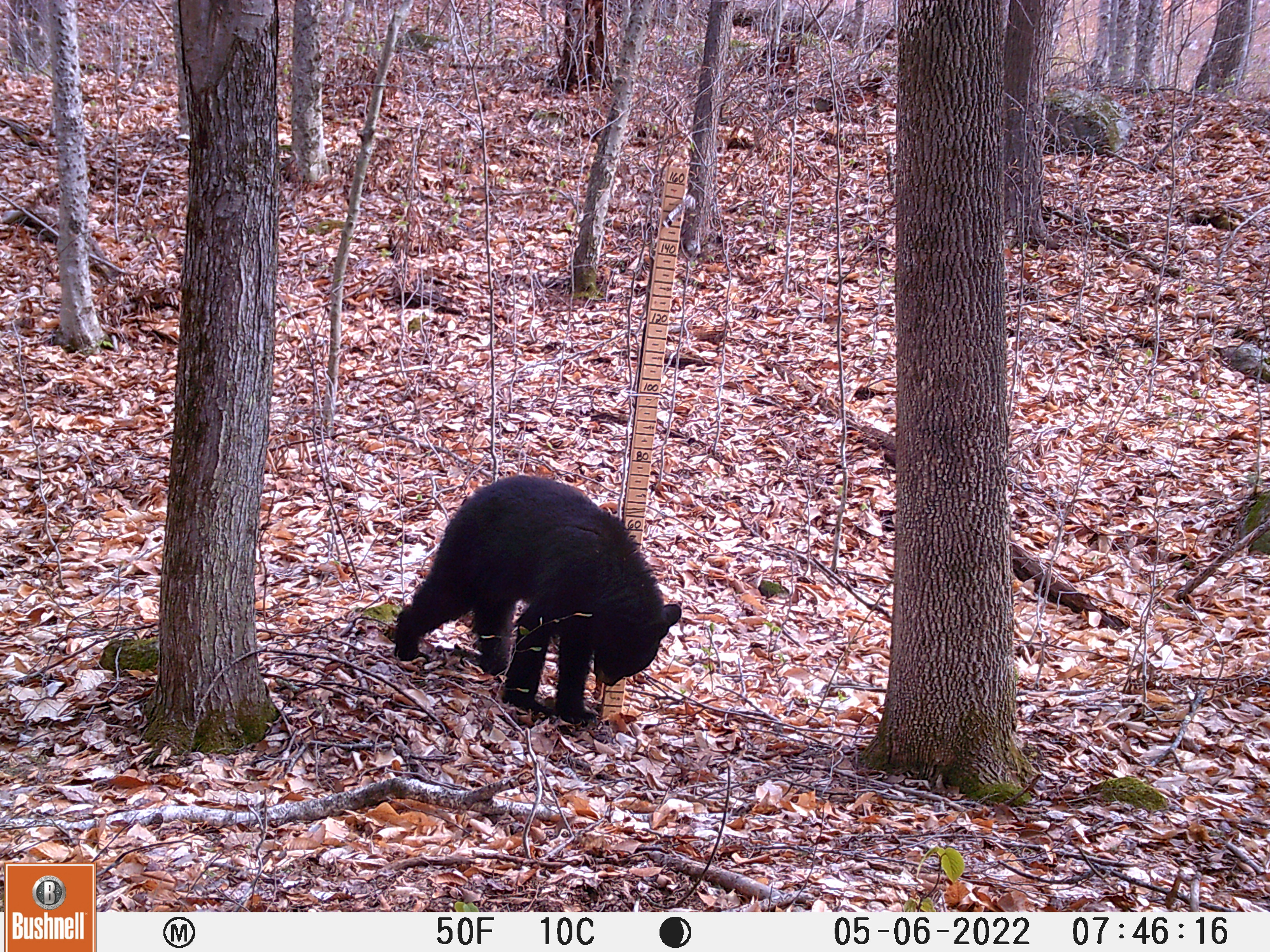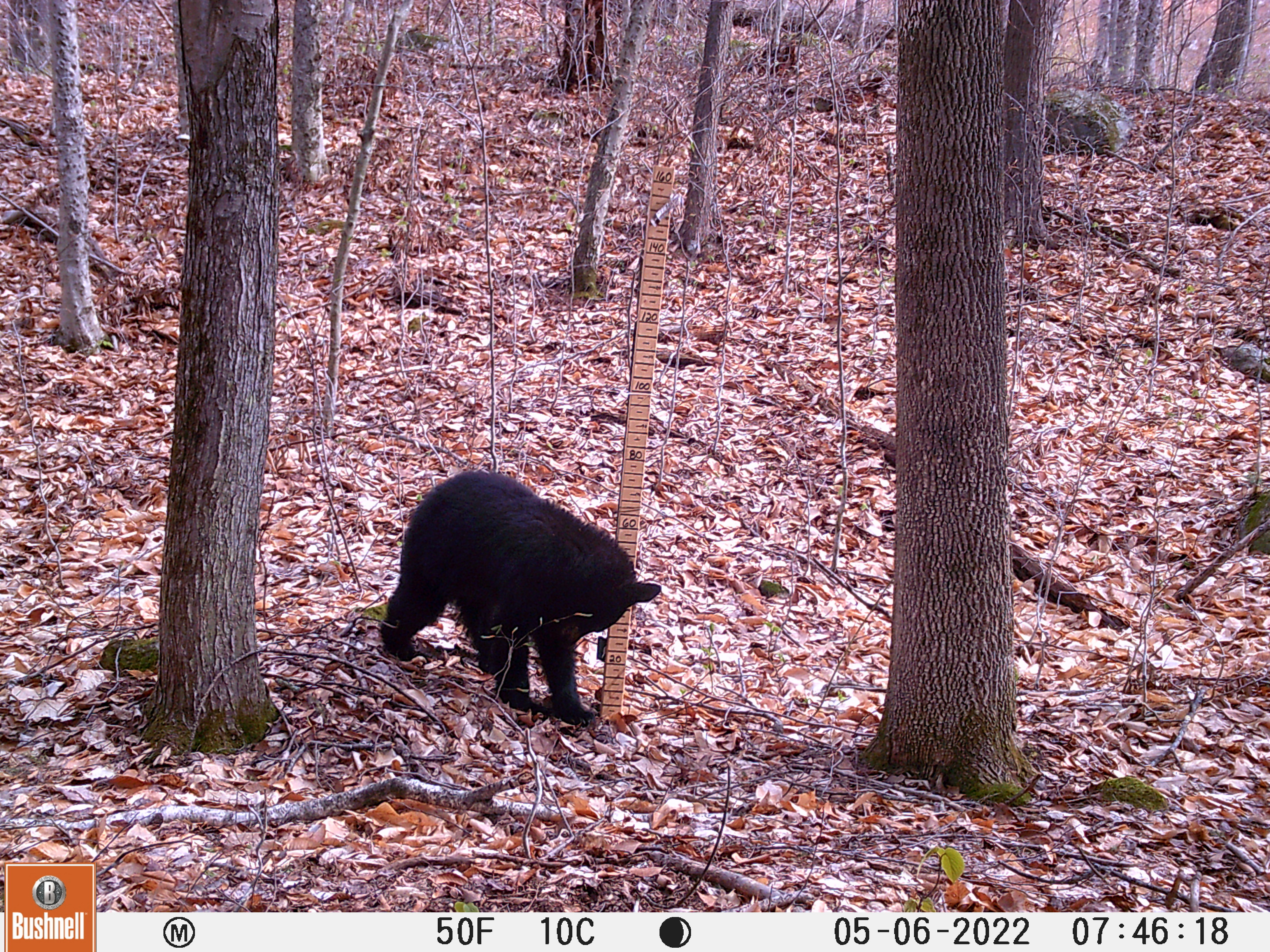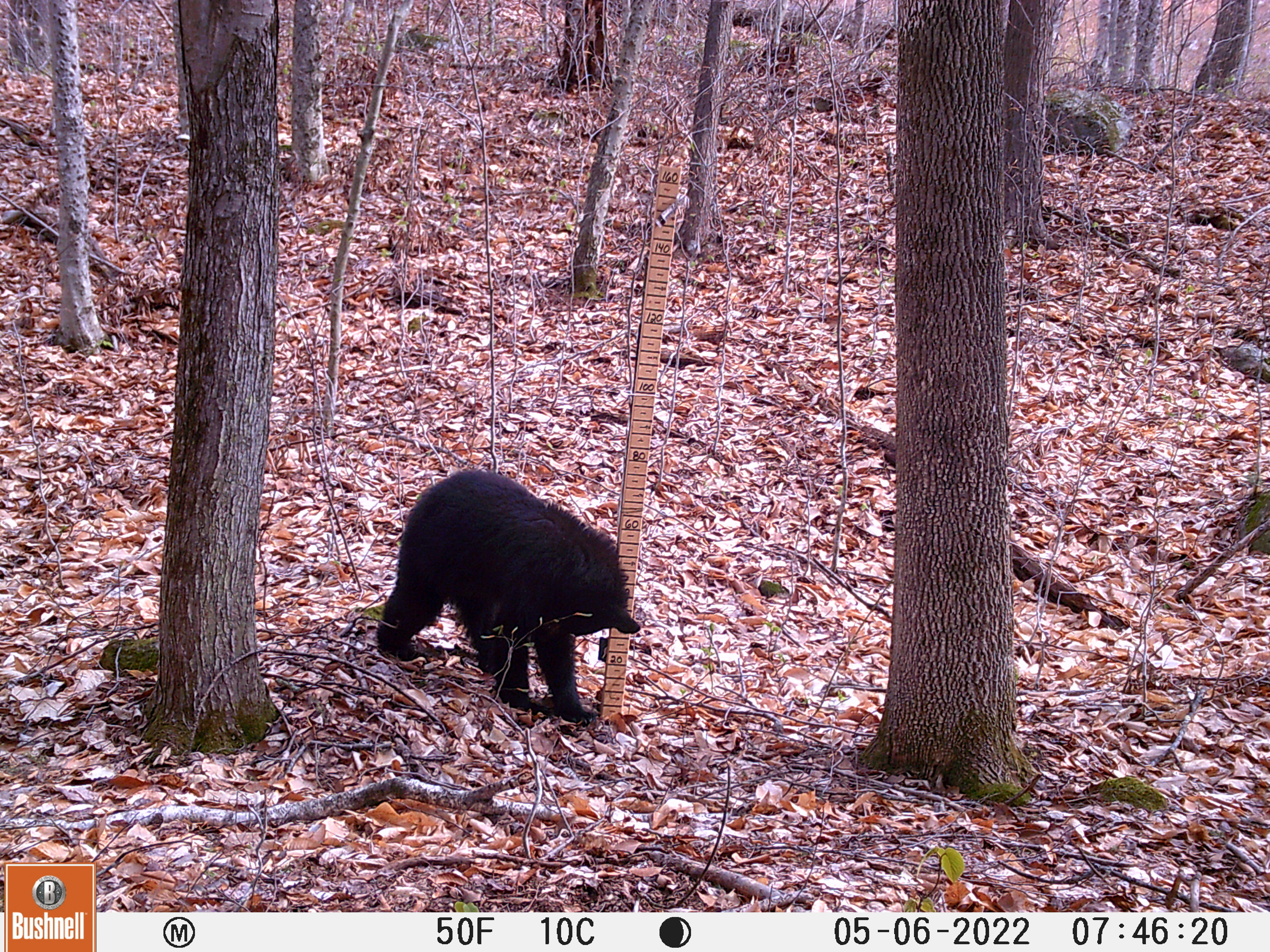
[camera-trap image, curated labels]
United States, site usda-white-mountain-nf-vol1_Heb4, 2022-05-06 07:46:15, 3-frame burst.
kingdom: Animalia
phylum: Chordata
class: Mammalia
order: Carnivora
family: Ursidae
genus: Ursus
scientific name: Ursus americanus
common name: black bear